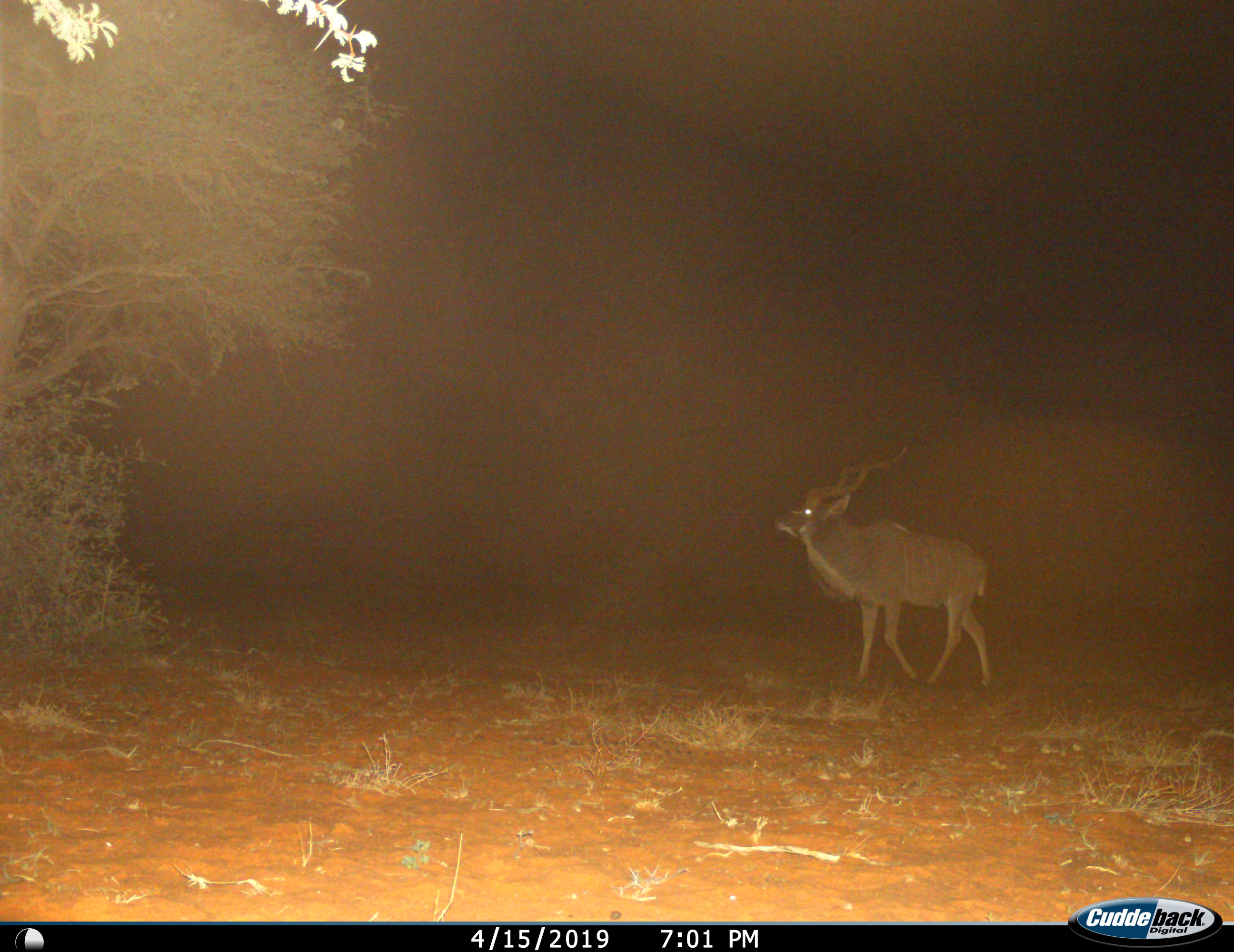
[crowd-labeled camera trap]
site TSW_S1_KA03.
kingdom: Animalia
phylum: Chordata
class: Mammalia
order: Artiodactyla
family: Bovidae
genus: Tragelaphus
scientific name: Tragelaphus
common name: kudu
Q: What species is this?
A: Kudu (Tragelaphus).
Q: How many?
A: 1.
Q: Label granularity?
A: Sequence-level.